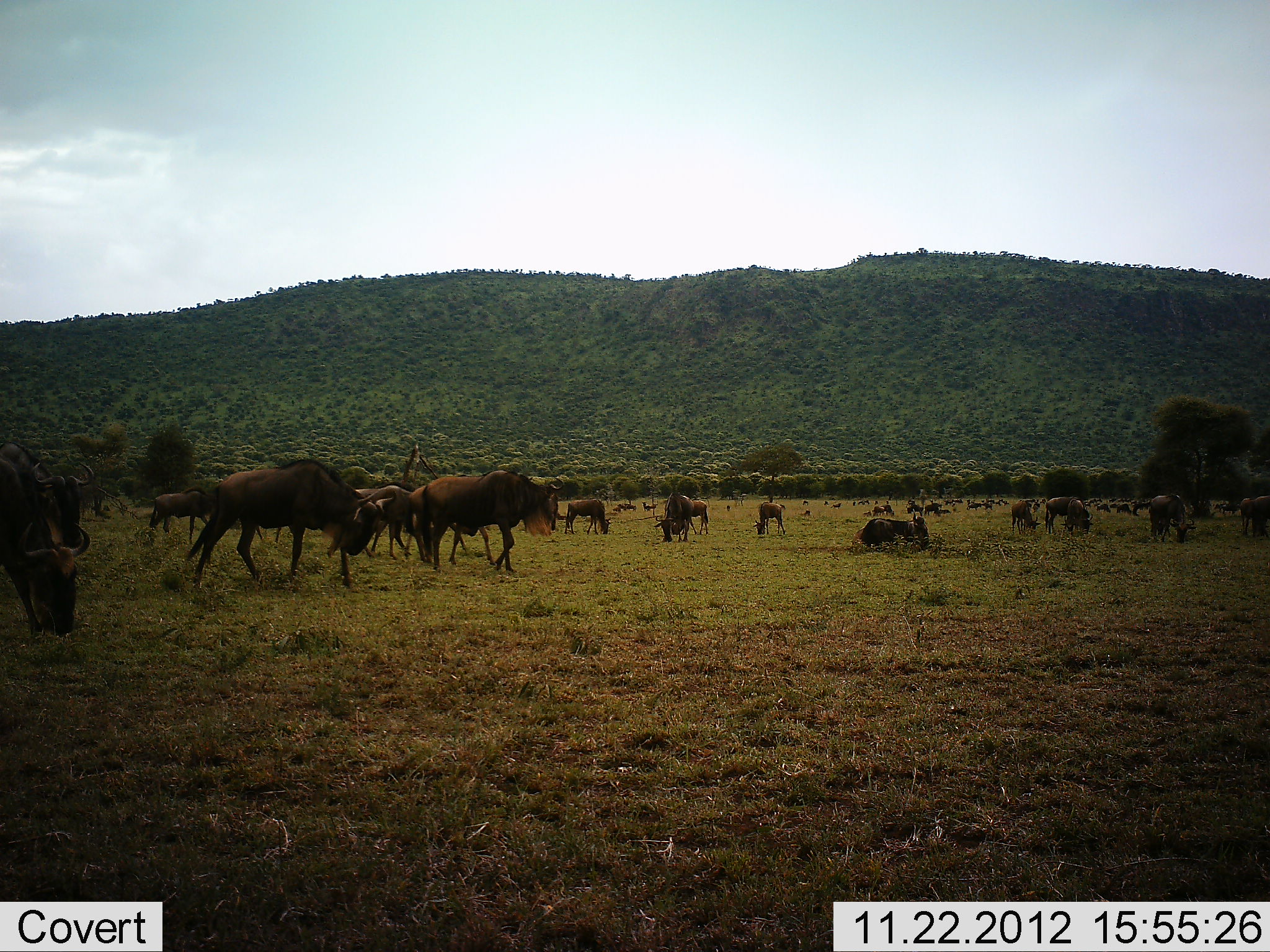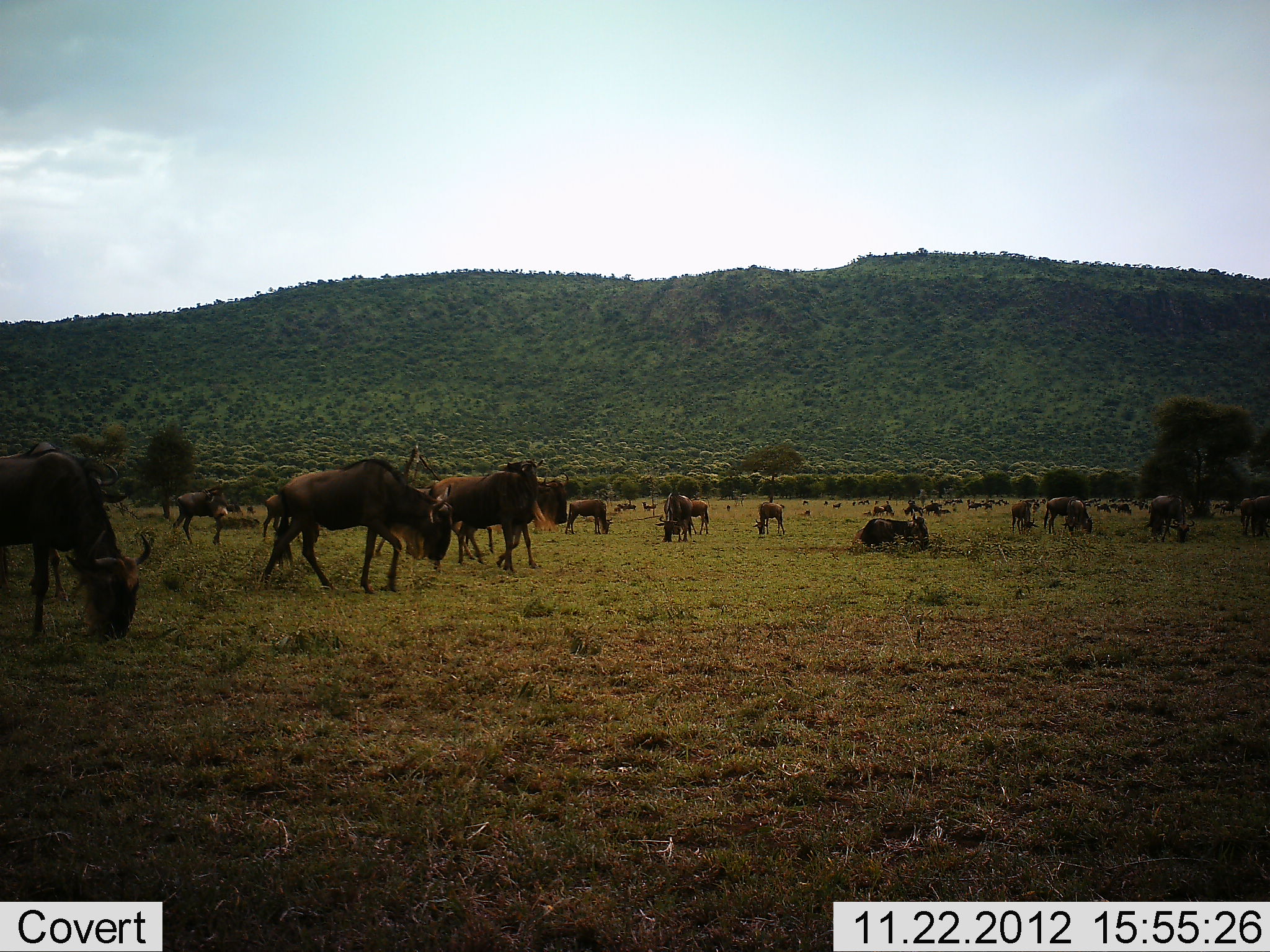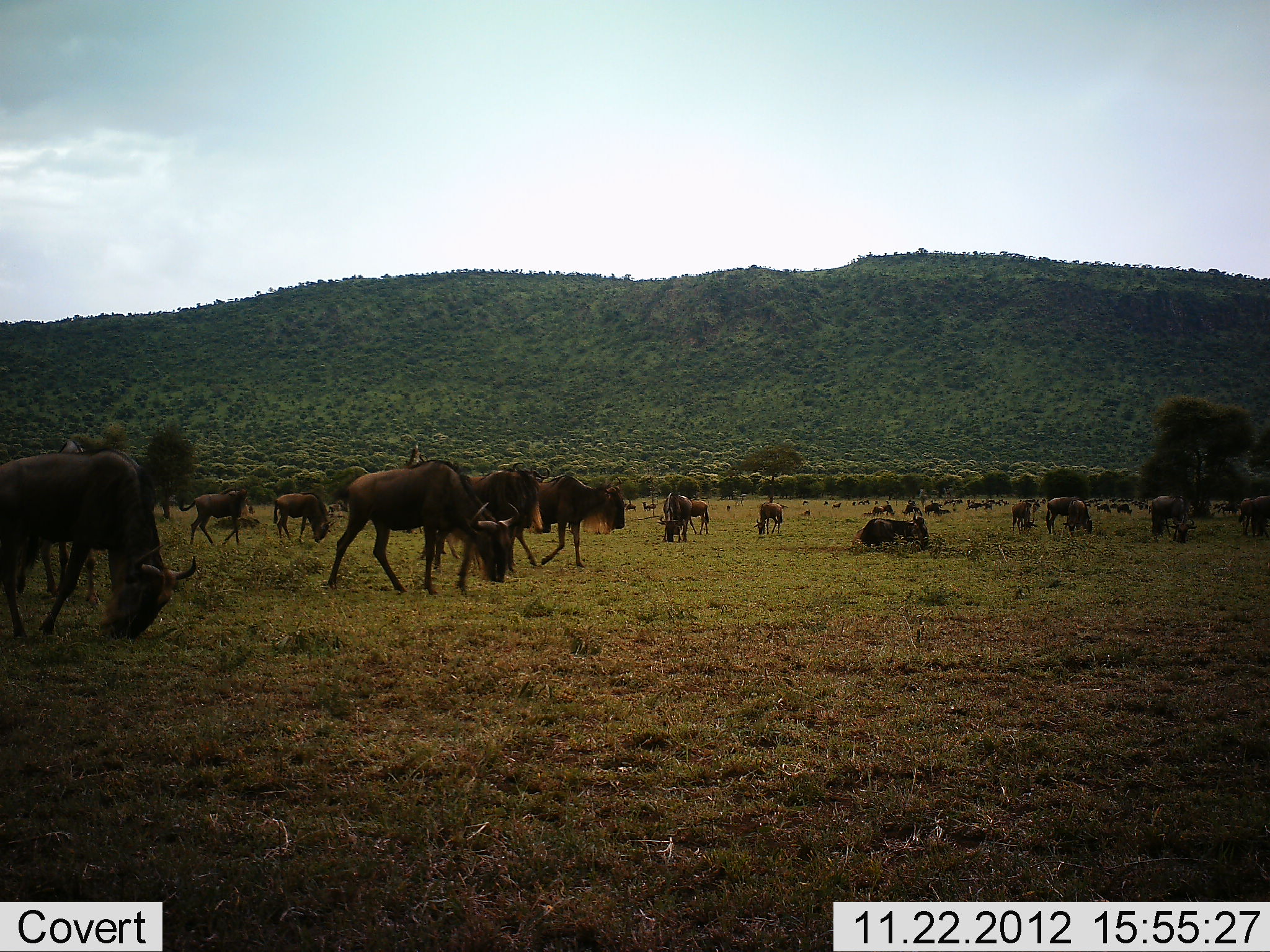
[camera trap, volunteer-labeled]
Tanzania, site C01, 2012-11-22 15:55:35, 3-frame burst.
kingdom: Animalia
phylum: Chordata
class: Mammalia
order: Artiodactyla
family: Bovidae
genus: Connochaetes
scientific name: Connochaetes taurinus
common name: blue wildebeest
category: wildebeest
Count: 11-50.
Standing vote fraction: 43%.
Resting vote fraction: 26%.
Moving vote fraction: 60%.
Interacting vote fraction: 2%.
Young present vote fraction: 10%.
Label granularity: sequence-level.